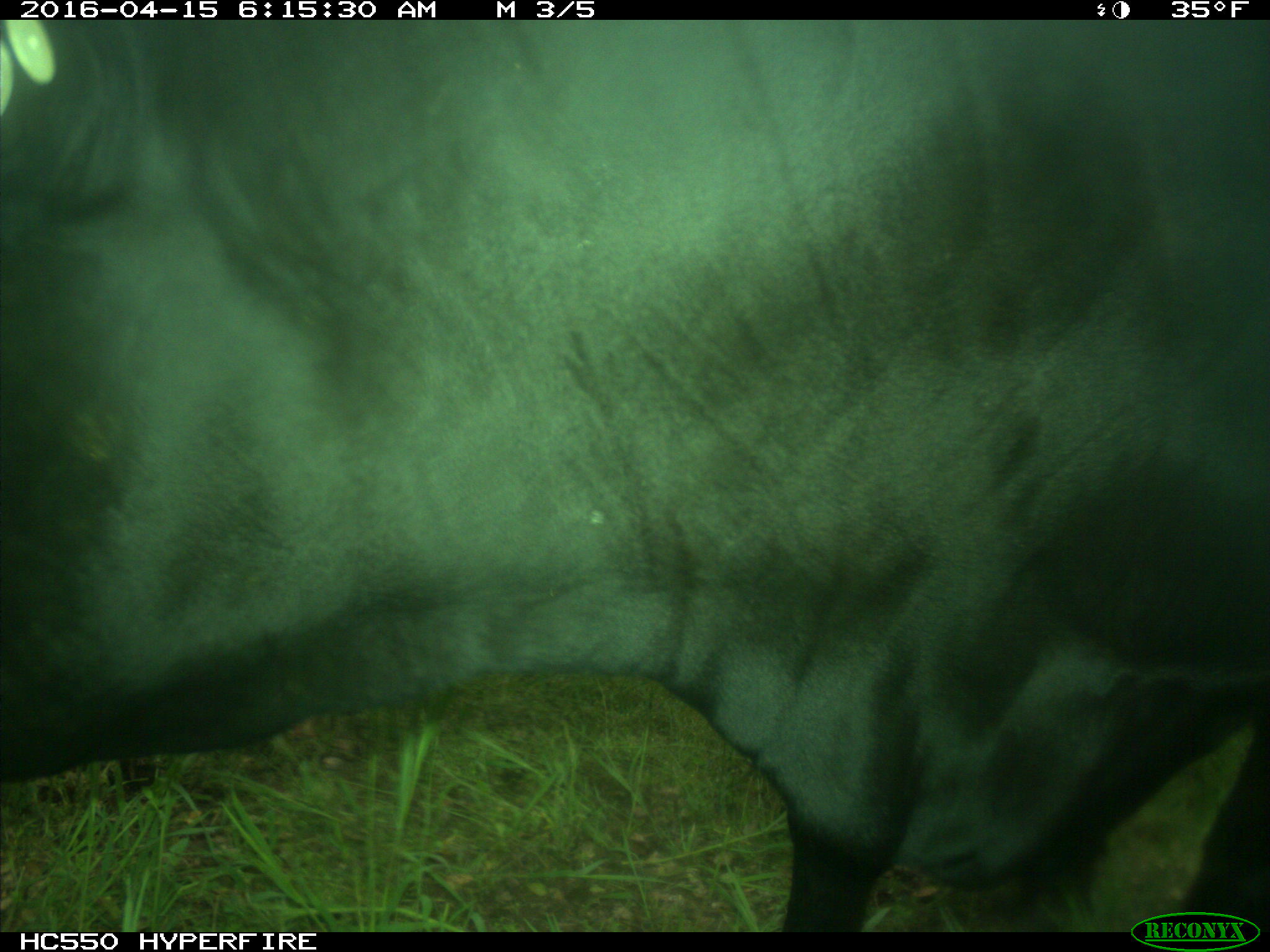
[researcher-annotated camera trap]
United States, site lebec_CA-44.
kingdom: Animalia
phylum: Chordata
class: Mammalia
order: Artiodactyla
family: Bovidae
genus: Bos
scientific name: Bos taurus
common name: domestic cow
Bos taurus (domestic cow).